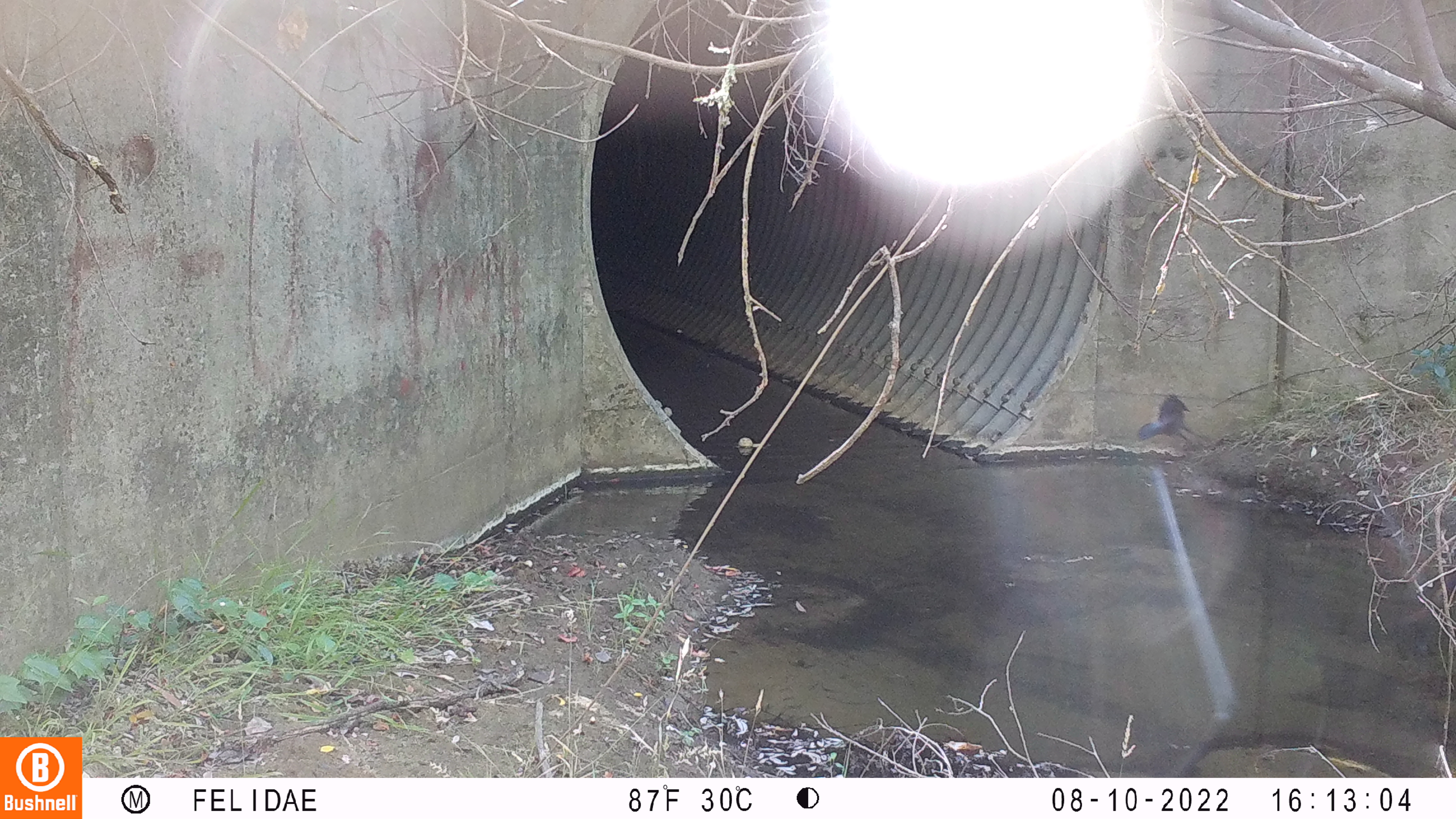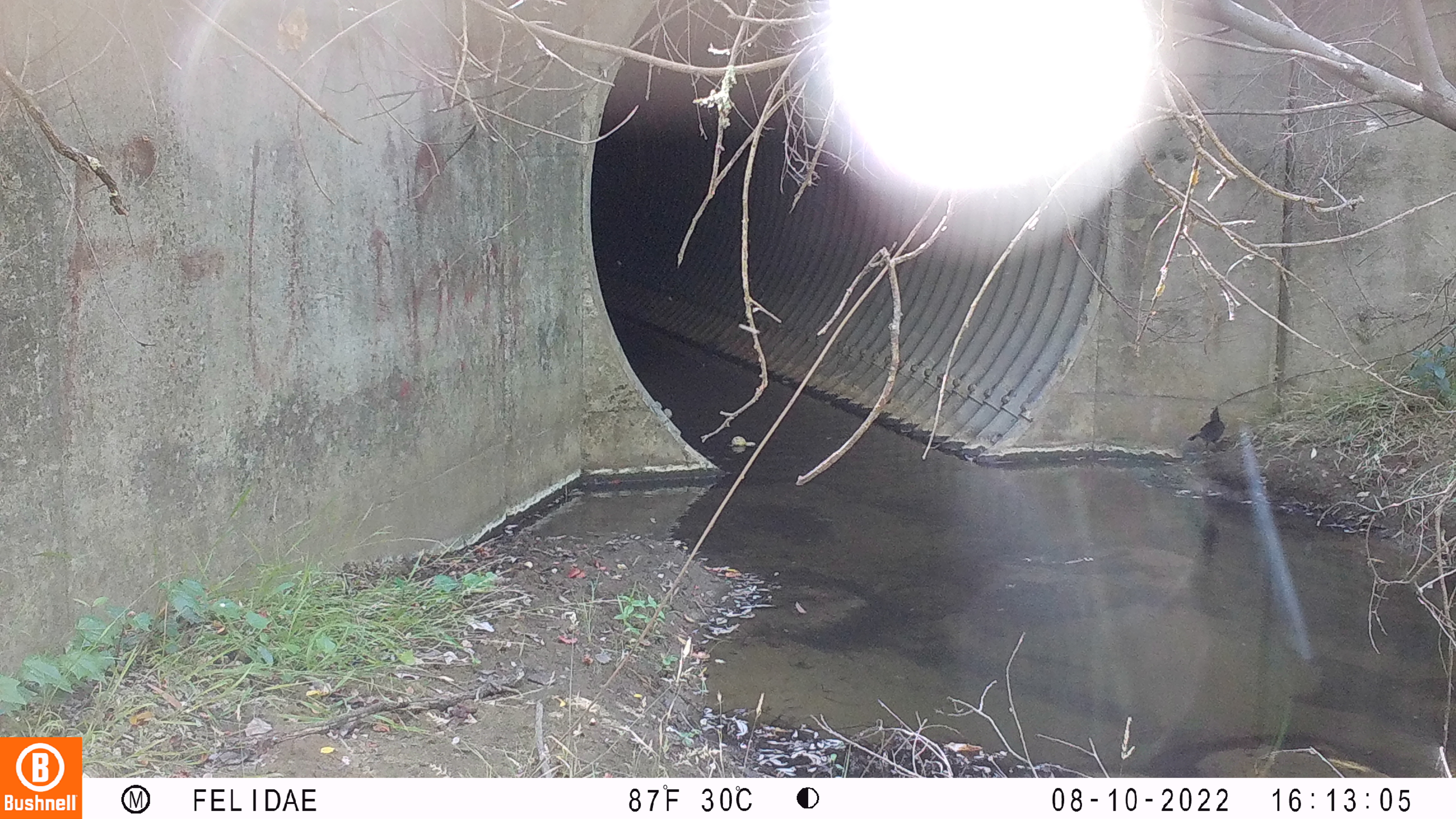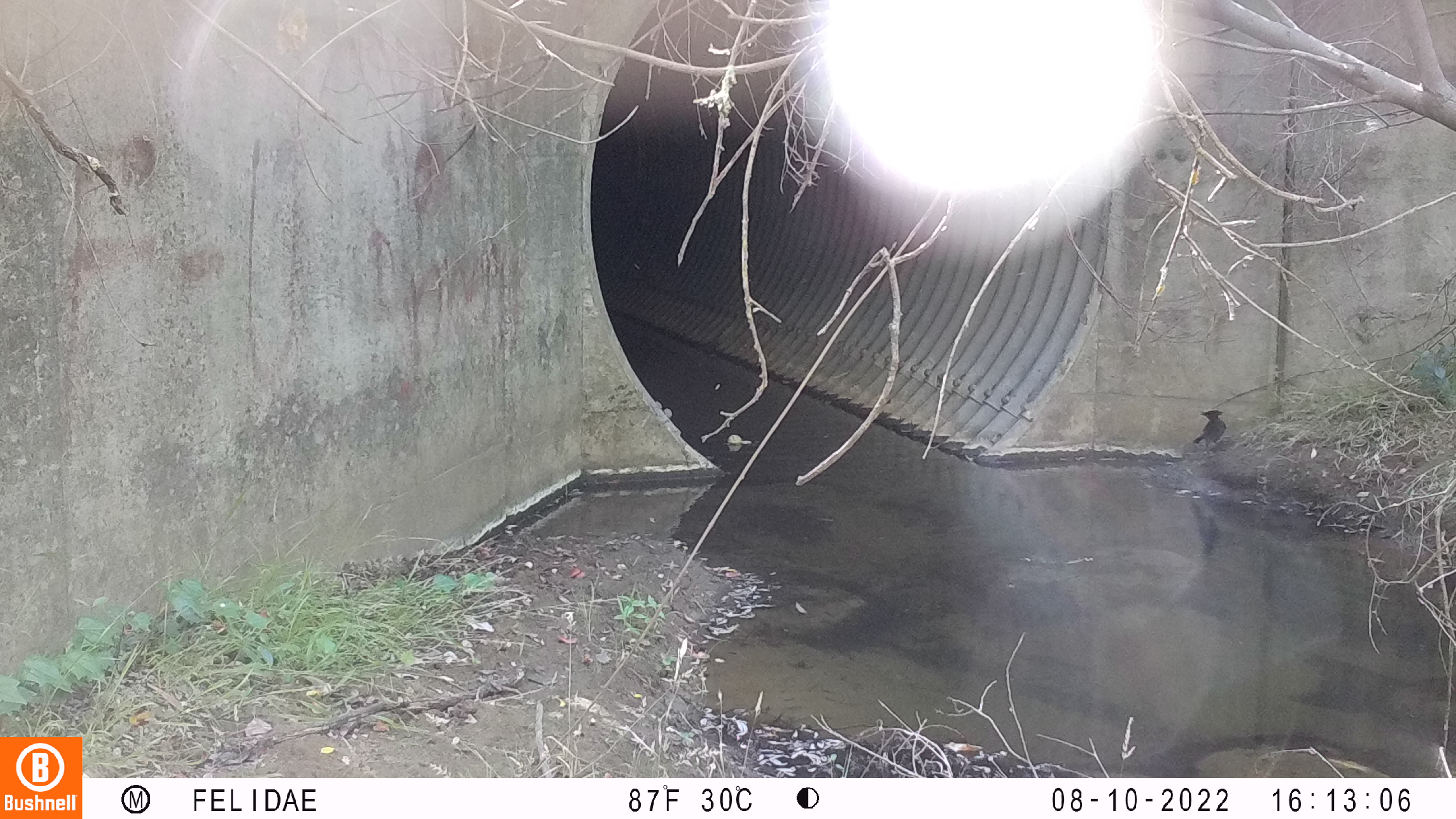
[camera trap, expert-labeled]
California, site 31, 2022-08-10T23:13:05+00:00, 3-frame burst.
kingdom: Animalia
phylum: Chordata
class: Aves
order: Passeriformes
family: Corvidae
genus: Cyanocitta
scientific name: Cyanocitta stelleri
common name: steller's jay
Steller's jay (Cyanocitta stelleri).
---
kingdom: Animalia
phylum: Chordata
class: Aves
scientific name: Aves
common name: bird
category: unknown bird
Unknown bird (bird) (Aves).